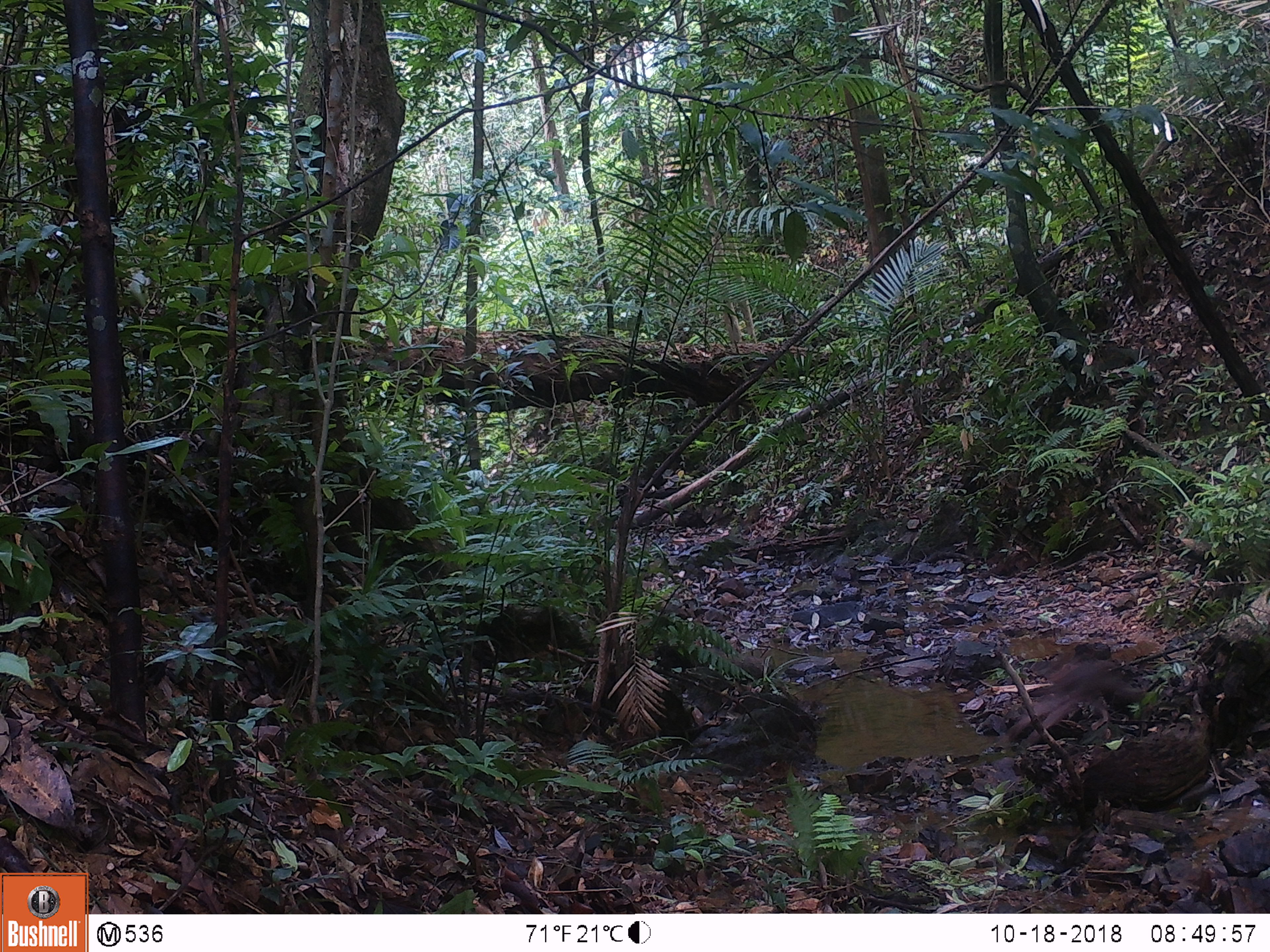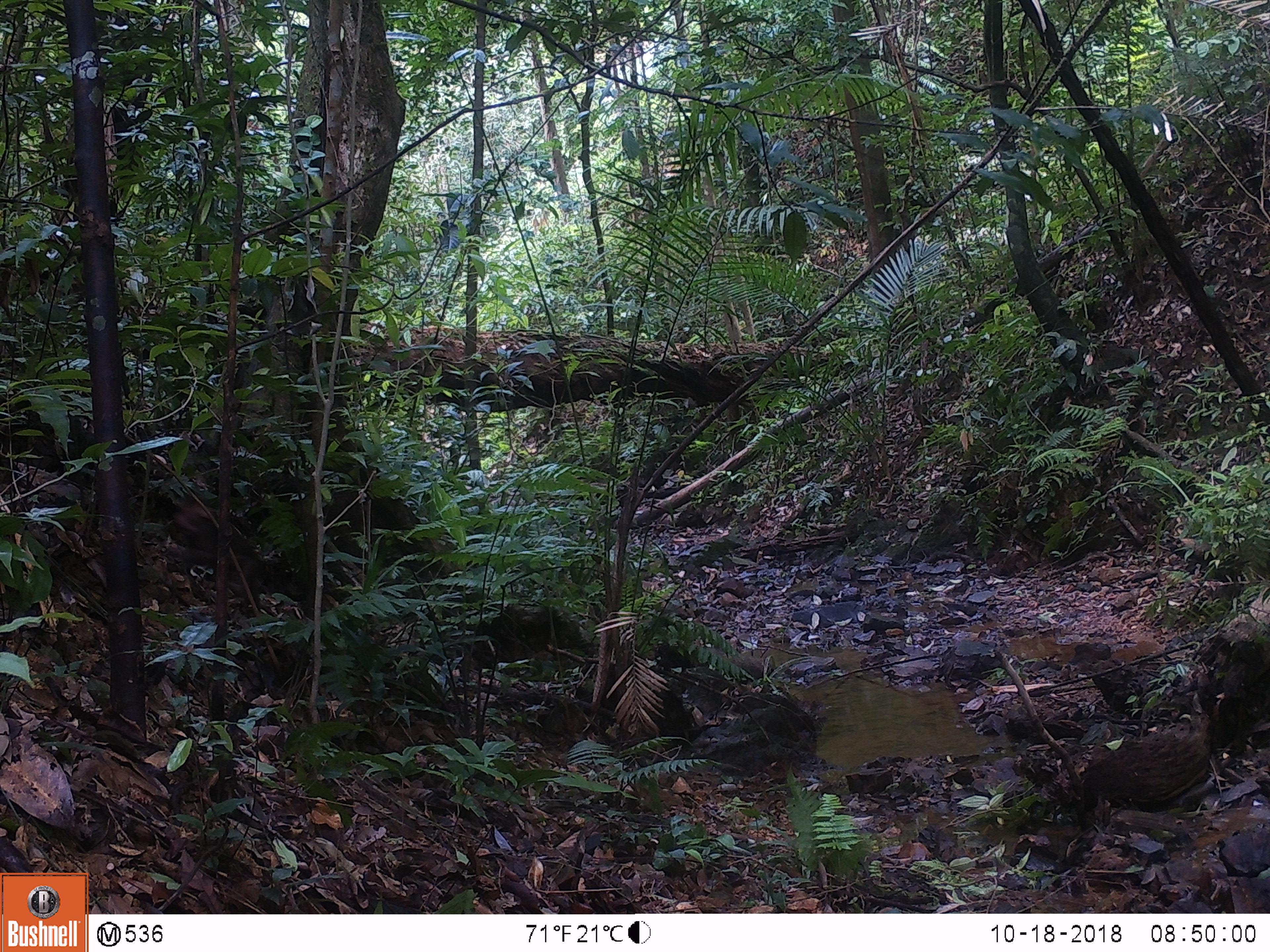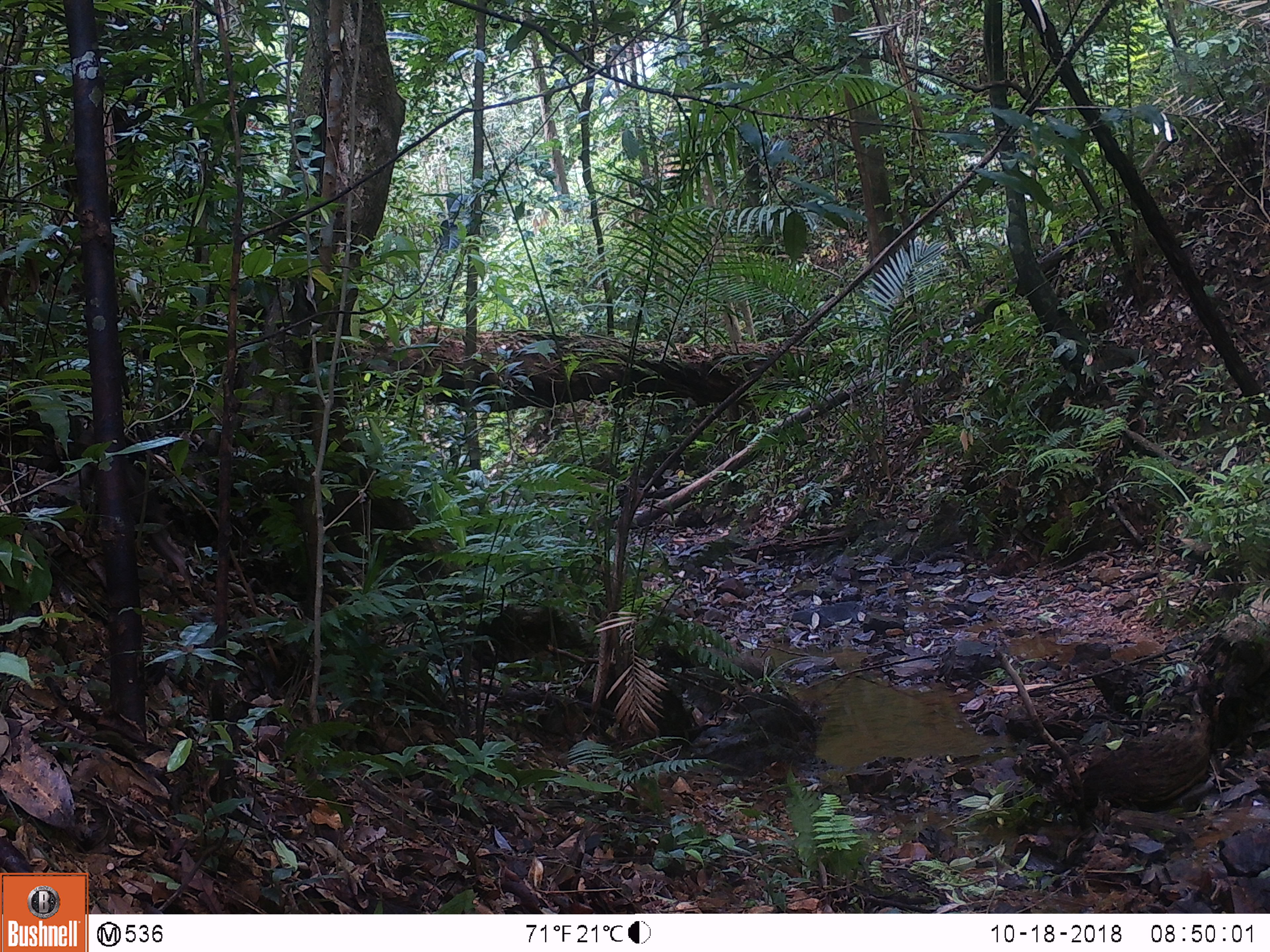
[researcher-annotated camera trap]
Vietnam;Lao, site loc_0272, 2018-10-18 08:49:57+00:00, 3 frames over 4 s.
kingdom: Animalia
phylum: Chordata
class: Mammalia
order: Primates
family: Cercopithecidae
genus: Macaca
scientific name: Macaca arctoides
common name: stump-tailed macaque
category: stump tailed macaque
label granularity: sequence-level